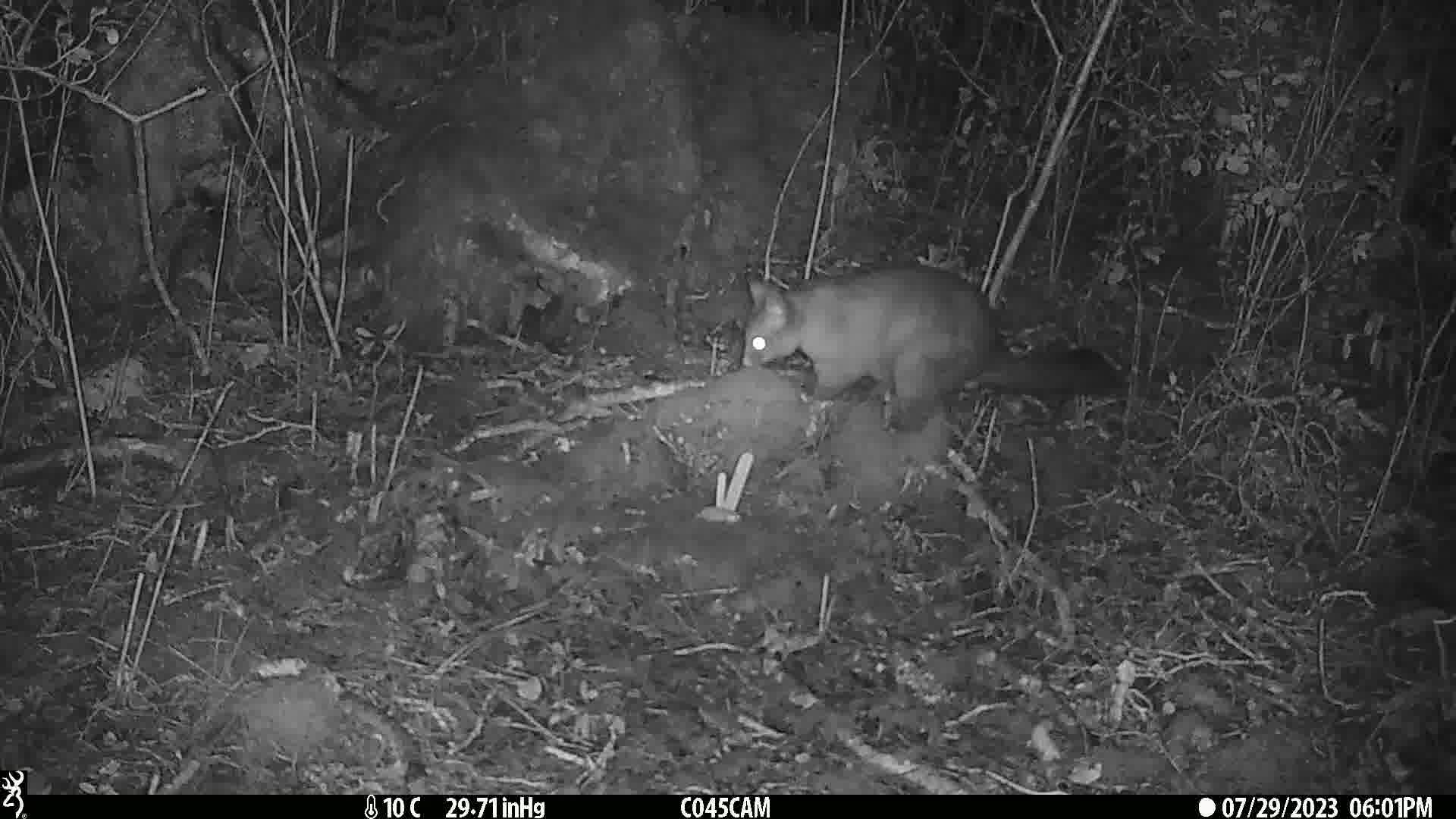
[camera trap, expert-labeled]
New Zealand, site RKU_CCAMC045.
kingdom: Animalia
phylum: Chordata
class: Mammalia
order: Diprotodontia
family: Phalangeridae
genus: Trichosurus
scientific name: Trichosurus vulpecula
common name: common brushtail possum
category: possum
Possum (common brushtail possum) (Trichosurus vulpecula).